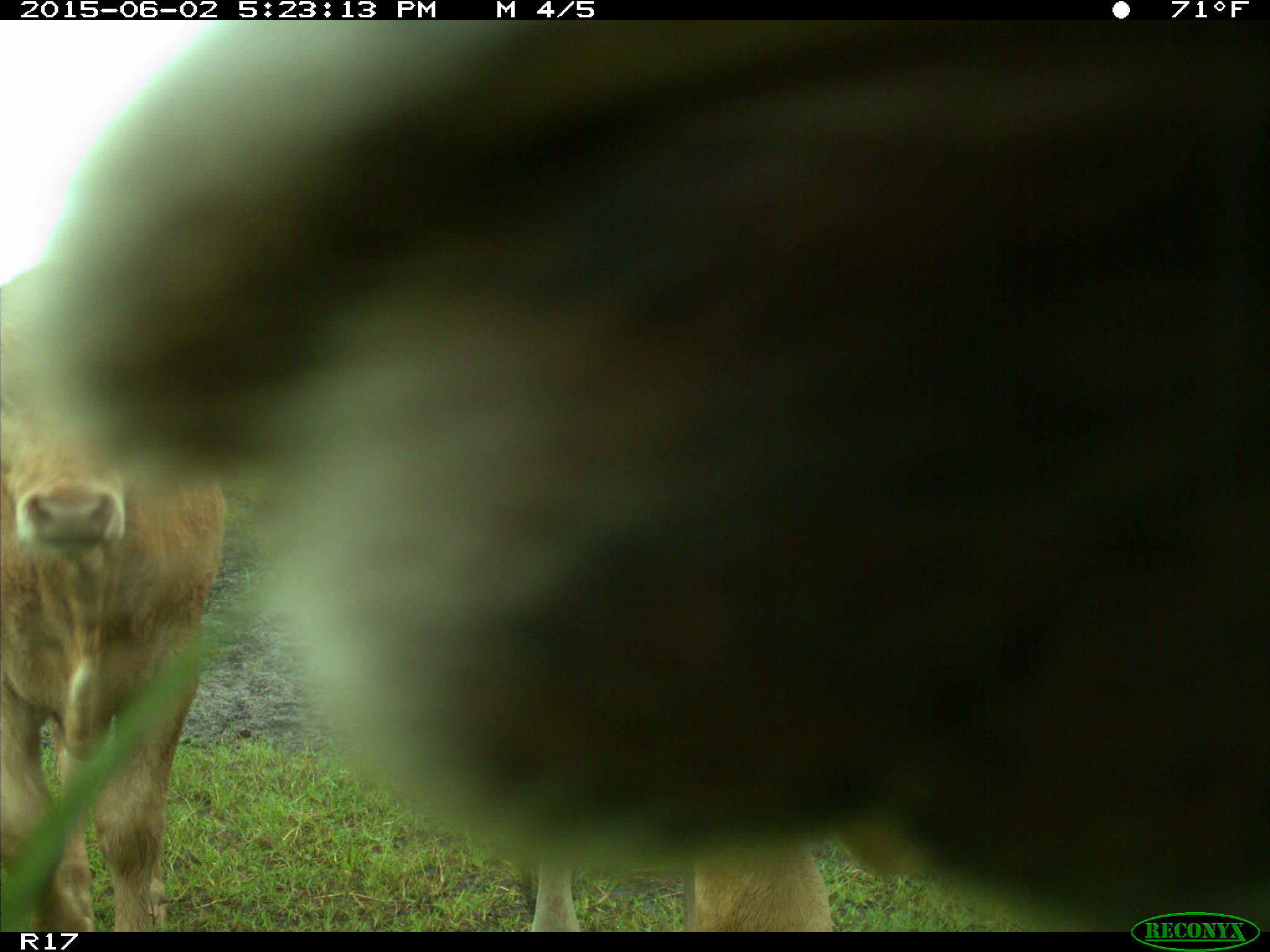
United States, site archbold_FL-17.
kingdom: Animalia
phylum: Chordata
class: Mammalia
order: Artiodactyla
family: Bovidae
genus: Bos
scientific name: Bos taurus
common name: domestic cow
Bos taurus (domestic cow).